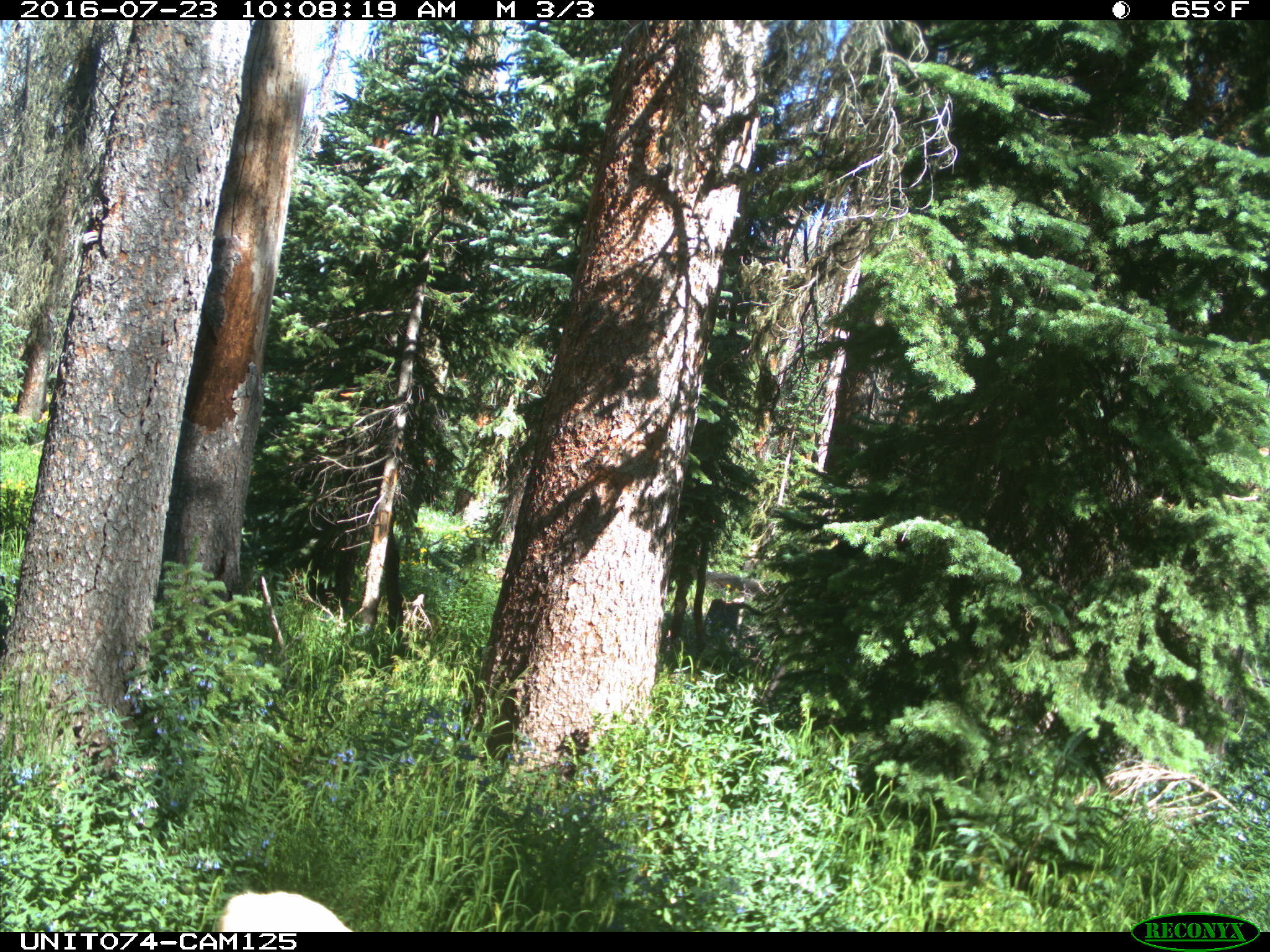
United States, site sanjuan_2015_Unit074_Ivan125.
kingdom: Animalia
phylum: Chordata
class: Mammalia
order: Artiodactyla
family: Cervidae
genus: Odocoileus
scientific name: Odocoileus hemionus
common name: mule deer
Odocoileus hemionus (mule deer).